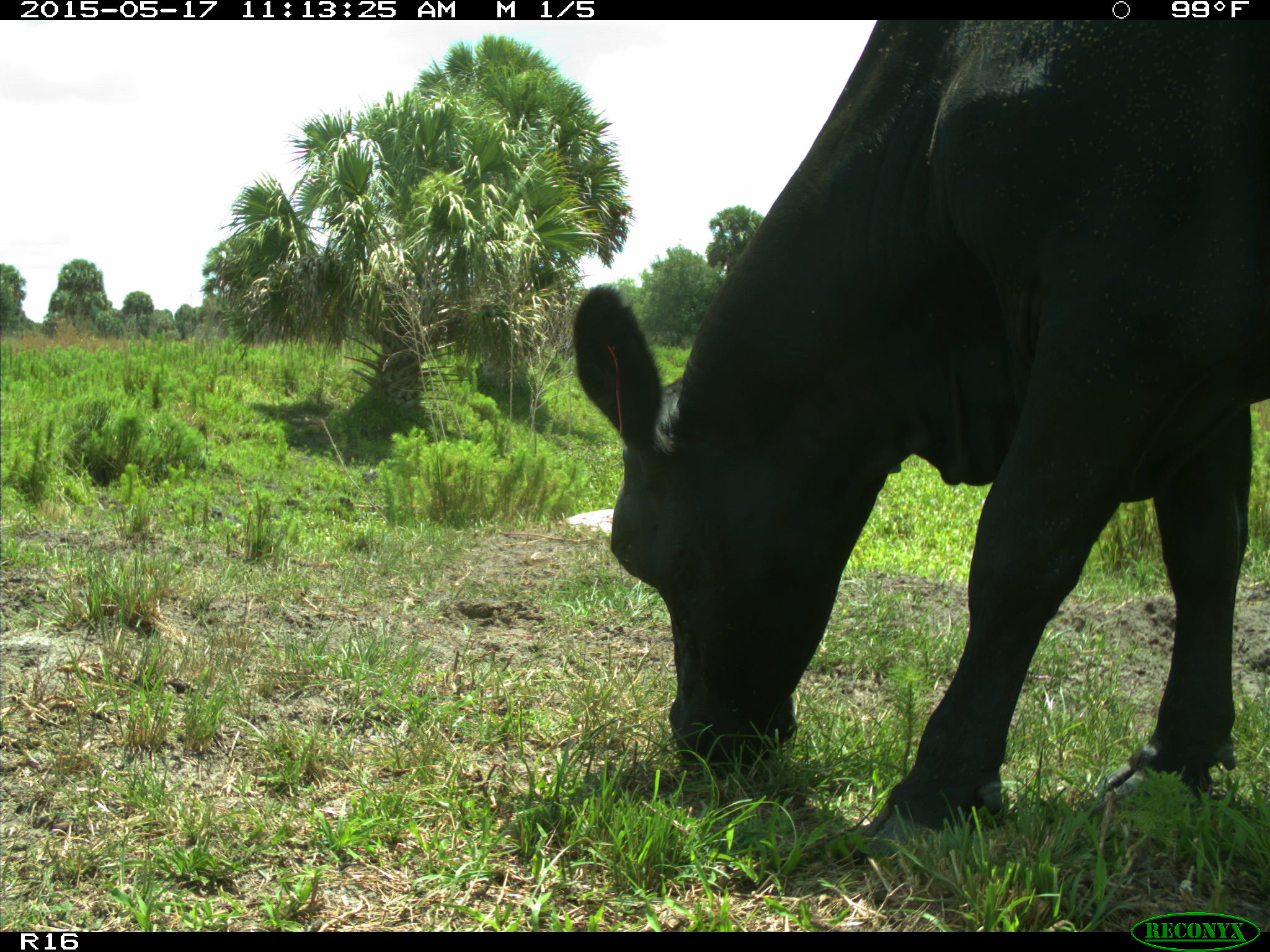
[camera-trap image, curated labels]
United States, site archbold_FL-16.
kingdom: Animalia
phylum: Chordata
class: Mammalia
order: Artiodactyla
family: Bovidae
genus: Bos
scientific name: Bos taurus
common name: domestic cow